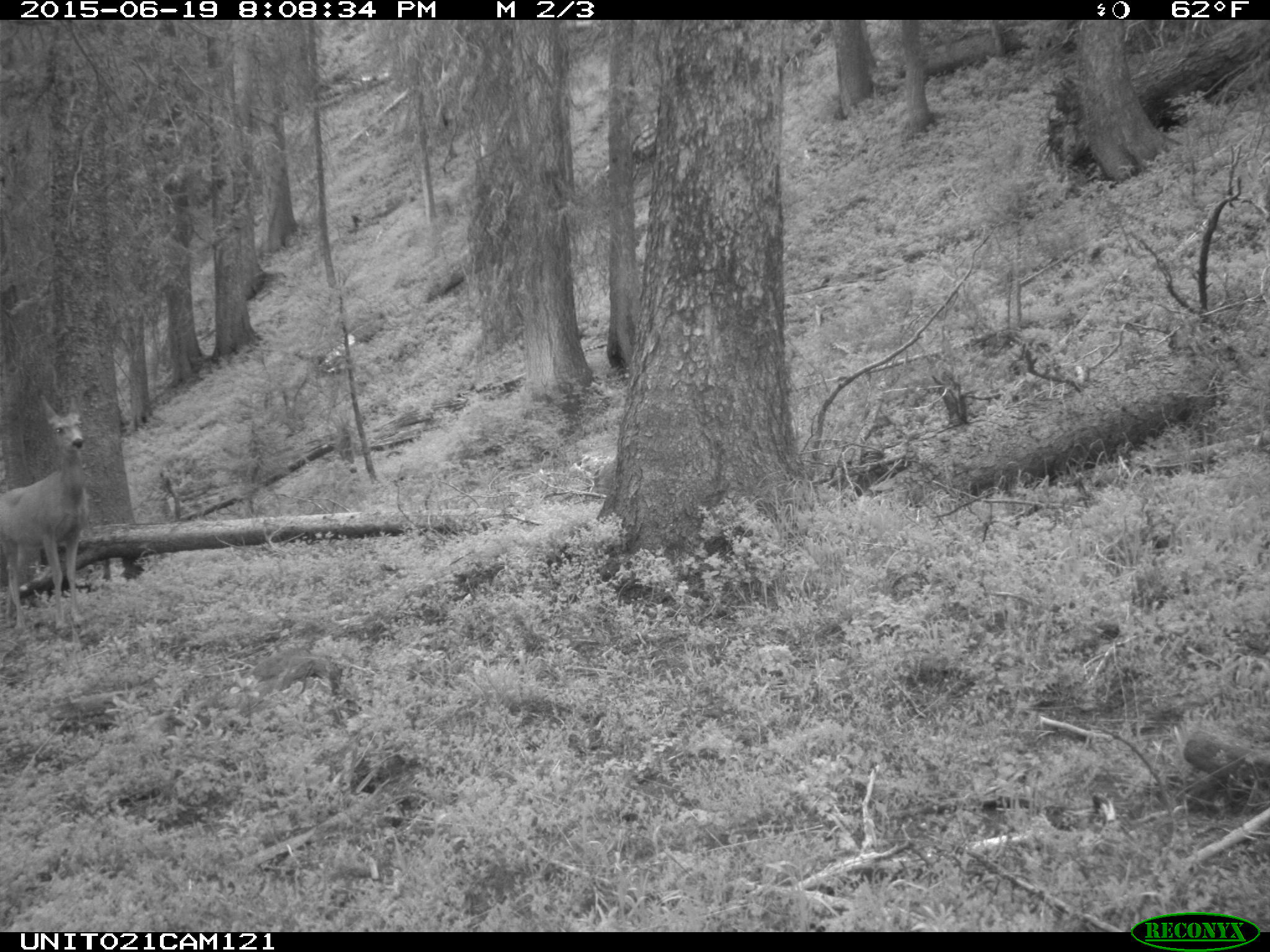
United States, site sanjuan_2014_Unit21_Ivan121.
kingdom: Animalia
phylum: Chordata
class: Mammalia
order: Artiodactyla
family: Cervidae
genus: Odocoileus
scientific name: Odocoileus hemionus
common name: mule deer